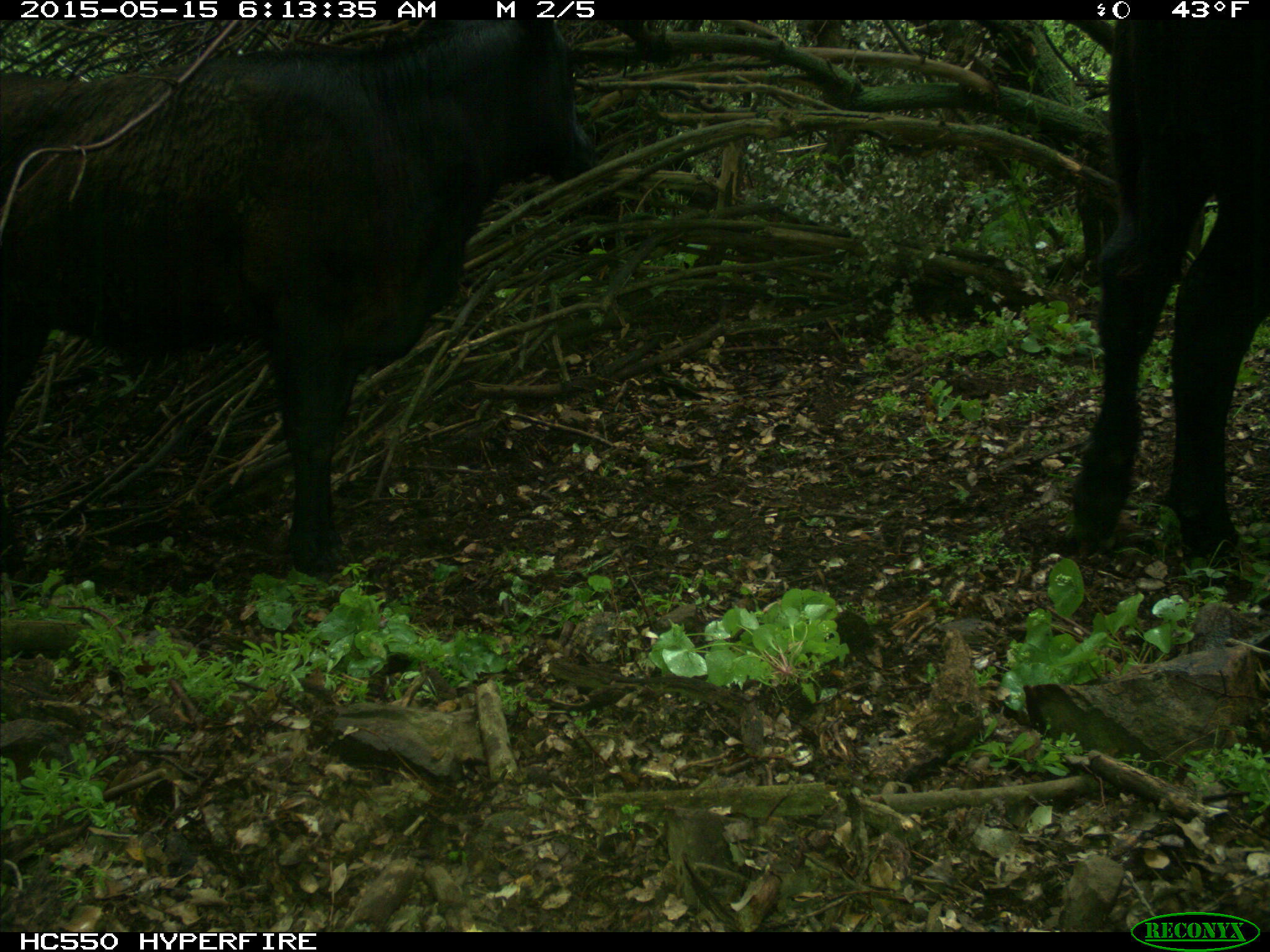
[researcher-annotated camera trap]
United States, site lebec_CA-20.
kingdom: Animalia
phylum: Chordata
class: Mammalia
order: Artiodactyla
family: Bovidae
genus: Bos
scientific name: Bos taurus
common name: domestic cow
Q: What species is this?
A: Bos taurus (domestic cow).